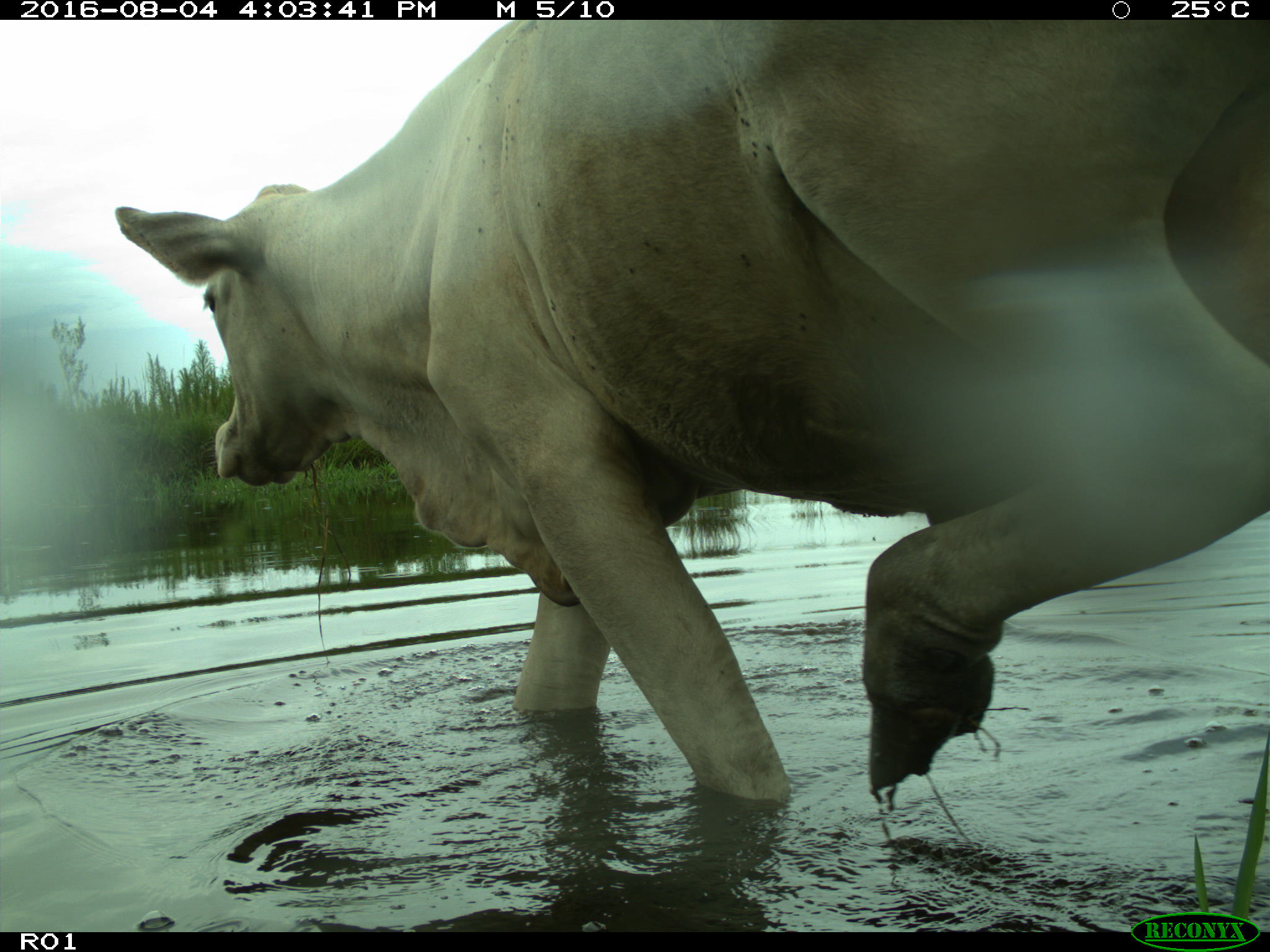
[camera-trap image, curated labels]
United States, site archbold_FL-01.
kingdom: Animalia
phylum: Chordata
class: Mammalia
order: Artiodactyla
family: Bovidae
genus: Bos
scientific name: Bos taurus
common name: domestic cow